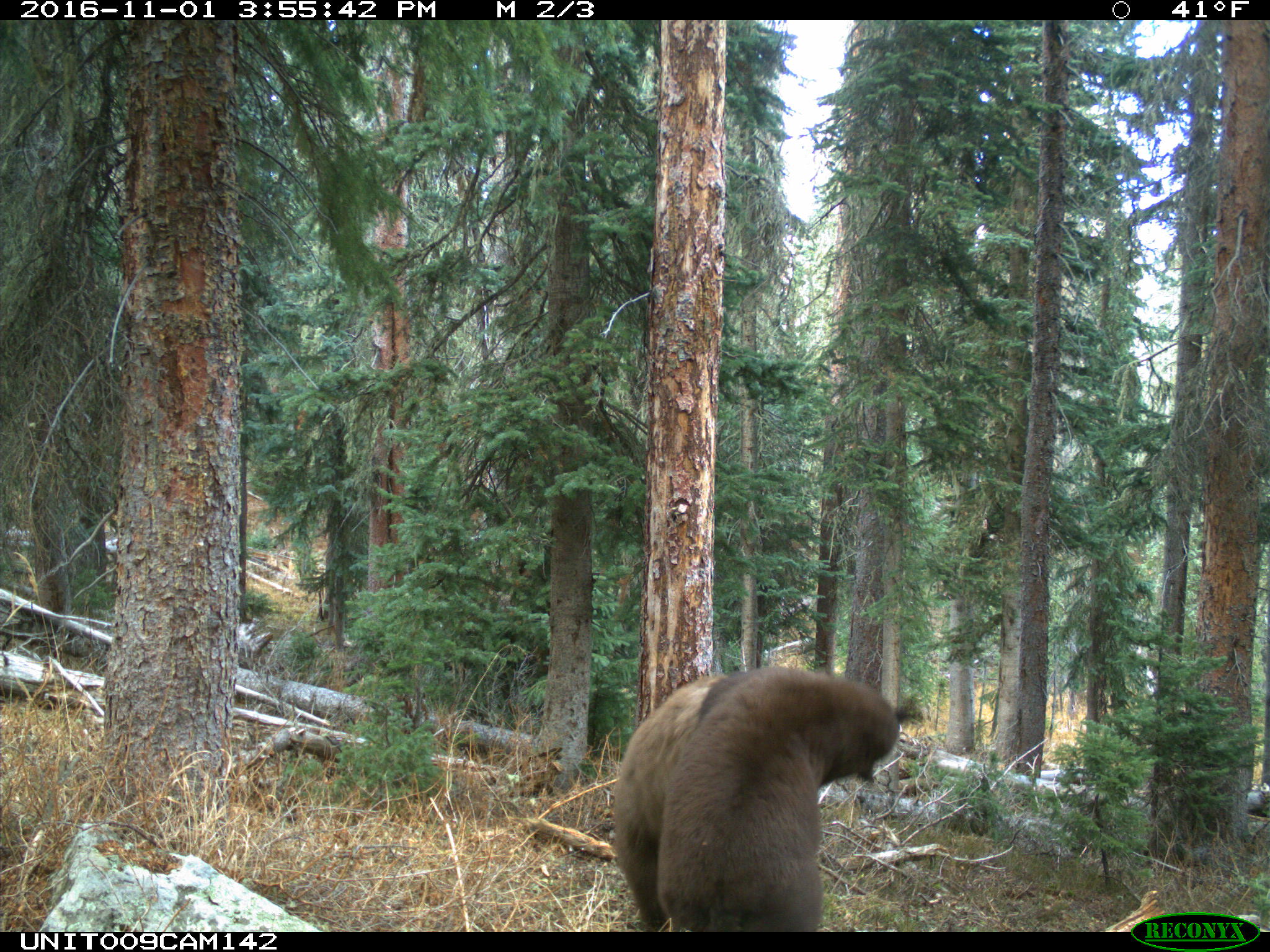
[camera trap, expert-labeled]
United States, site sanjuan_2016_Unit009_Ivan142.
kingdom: Animalia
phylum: Chordata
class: Mammalia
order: Carnivora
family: Ursidae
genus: Ursus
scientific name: Ursus americanus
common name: american black bear